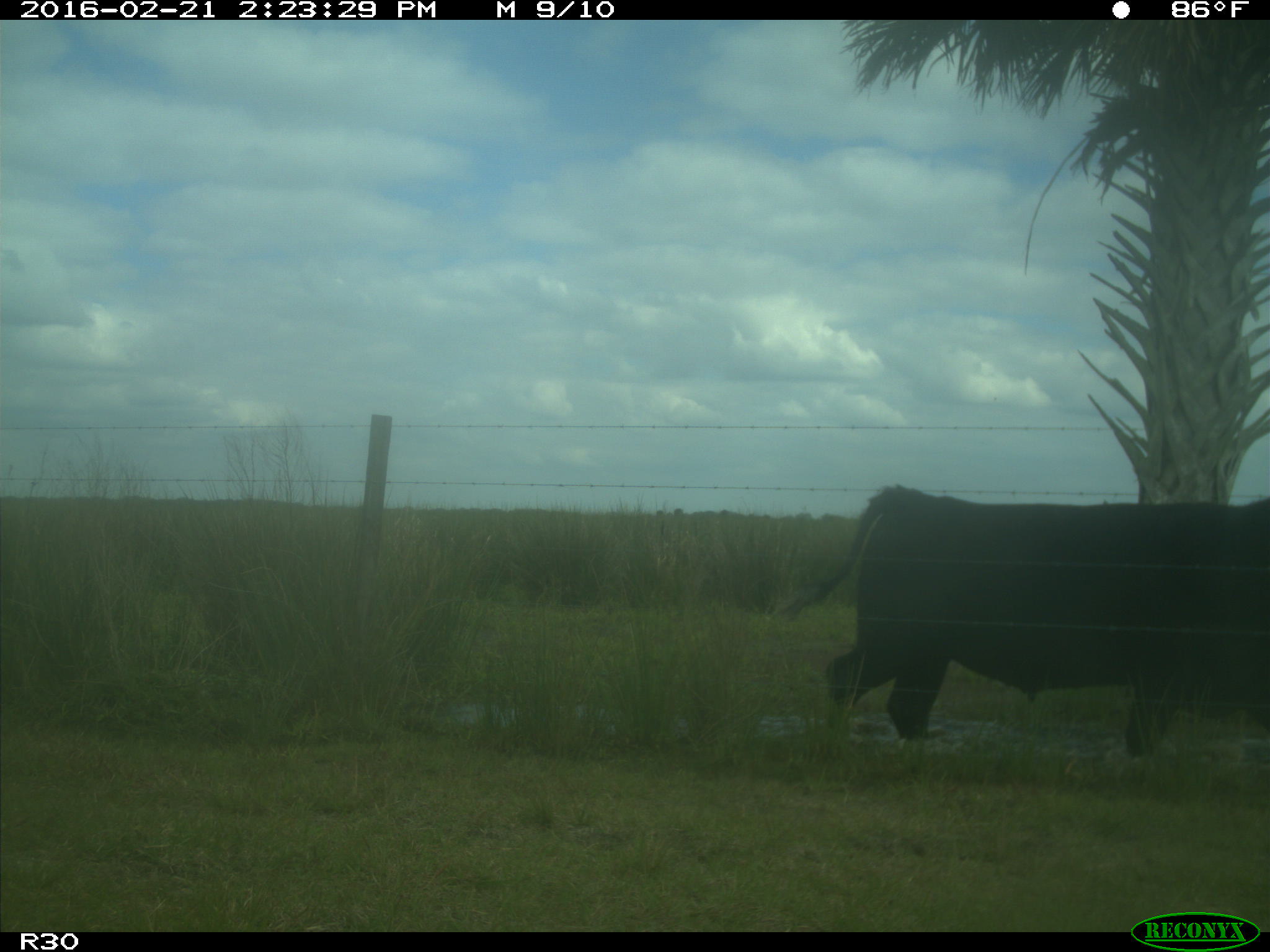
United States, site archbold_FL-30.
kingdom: Animalia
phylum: Chordata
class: Mammalia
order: Artiodactyla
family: Bovidae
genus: Bos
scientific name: Bos taurus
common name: domestic cow